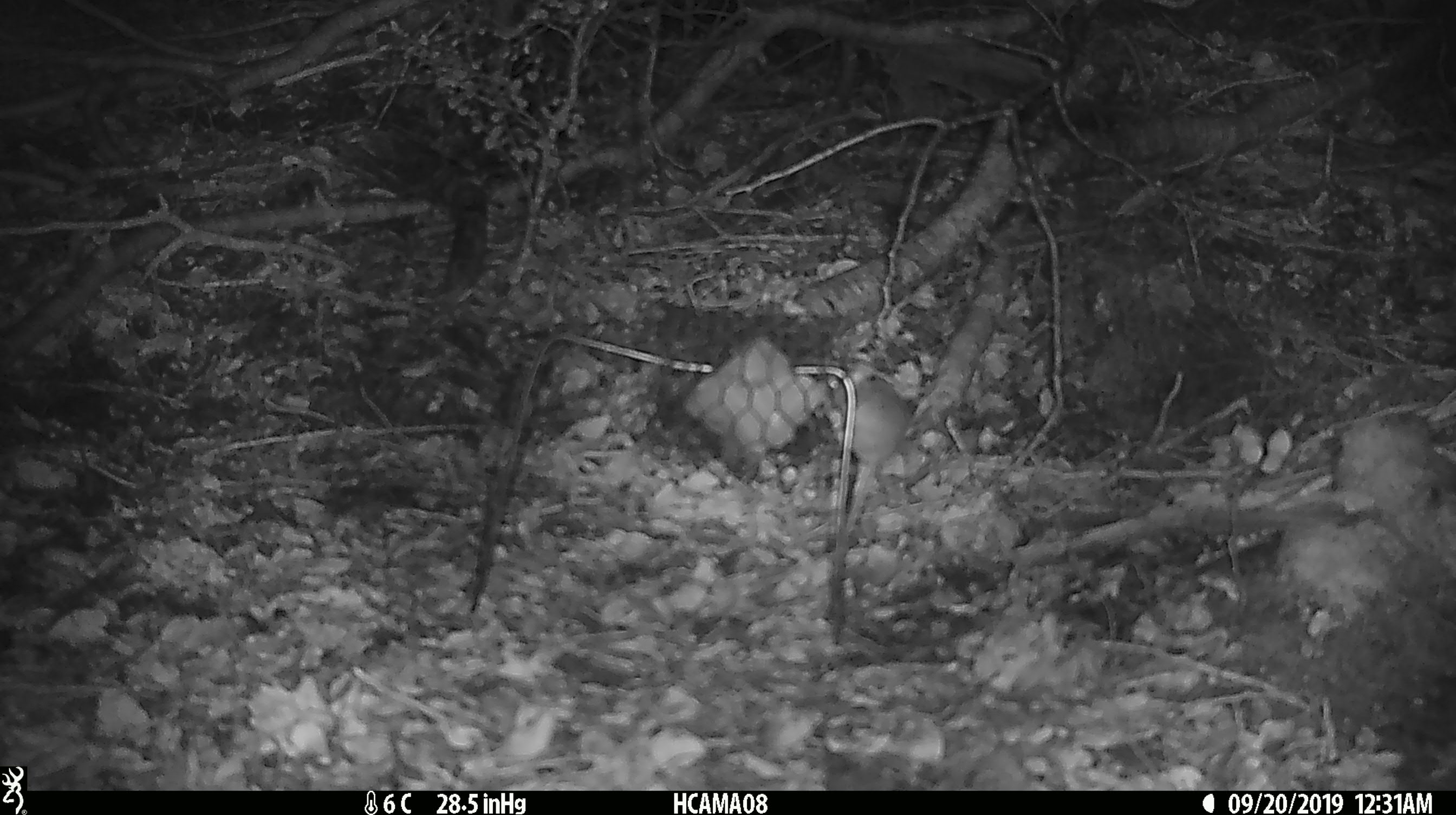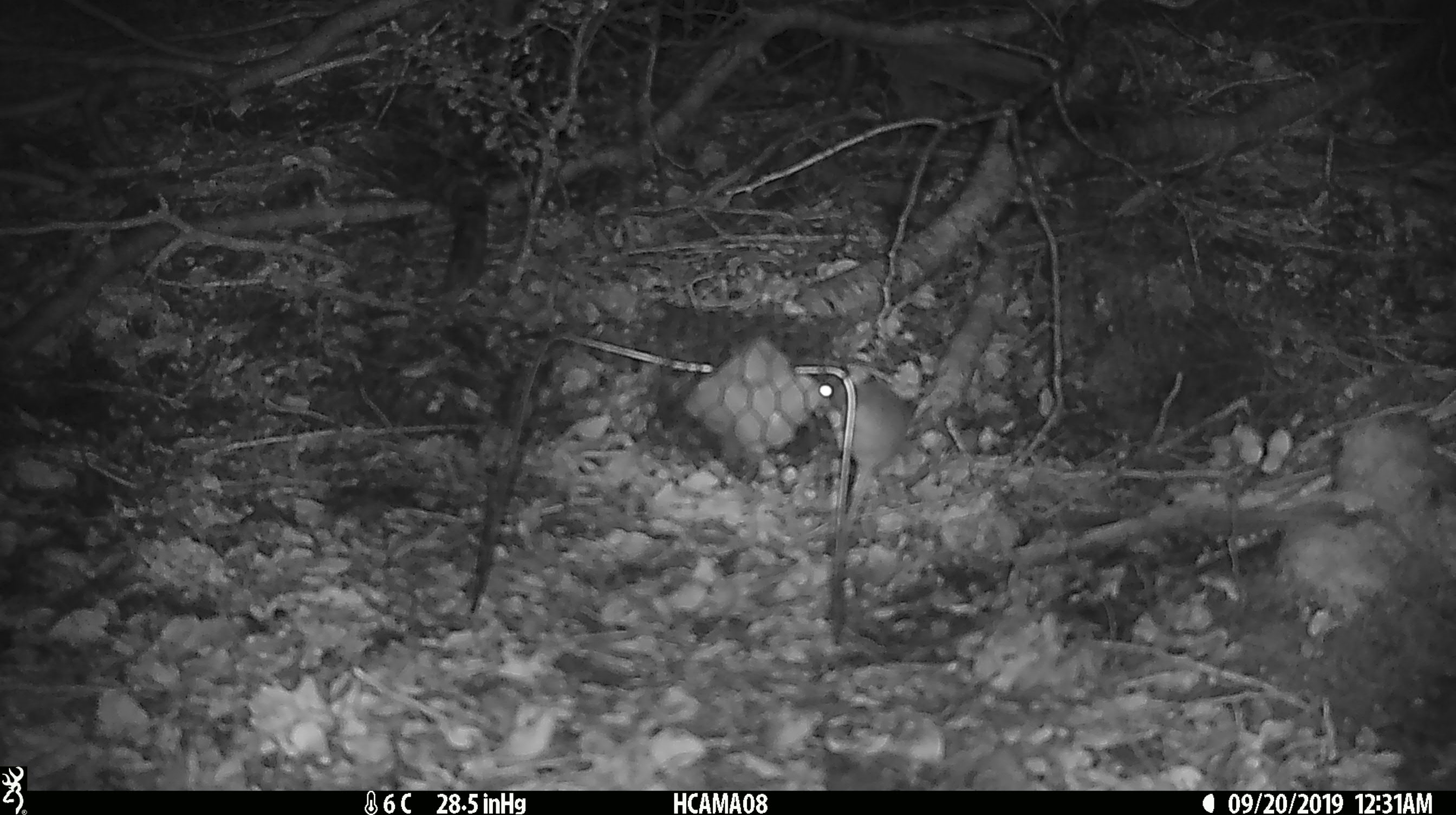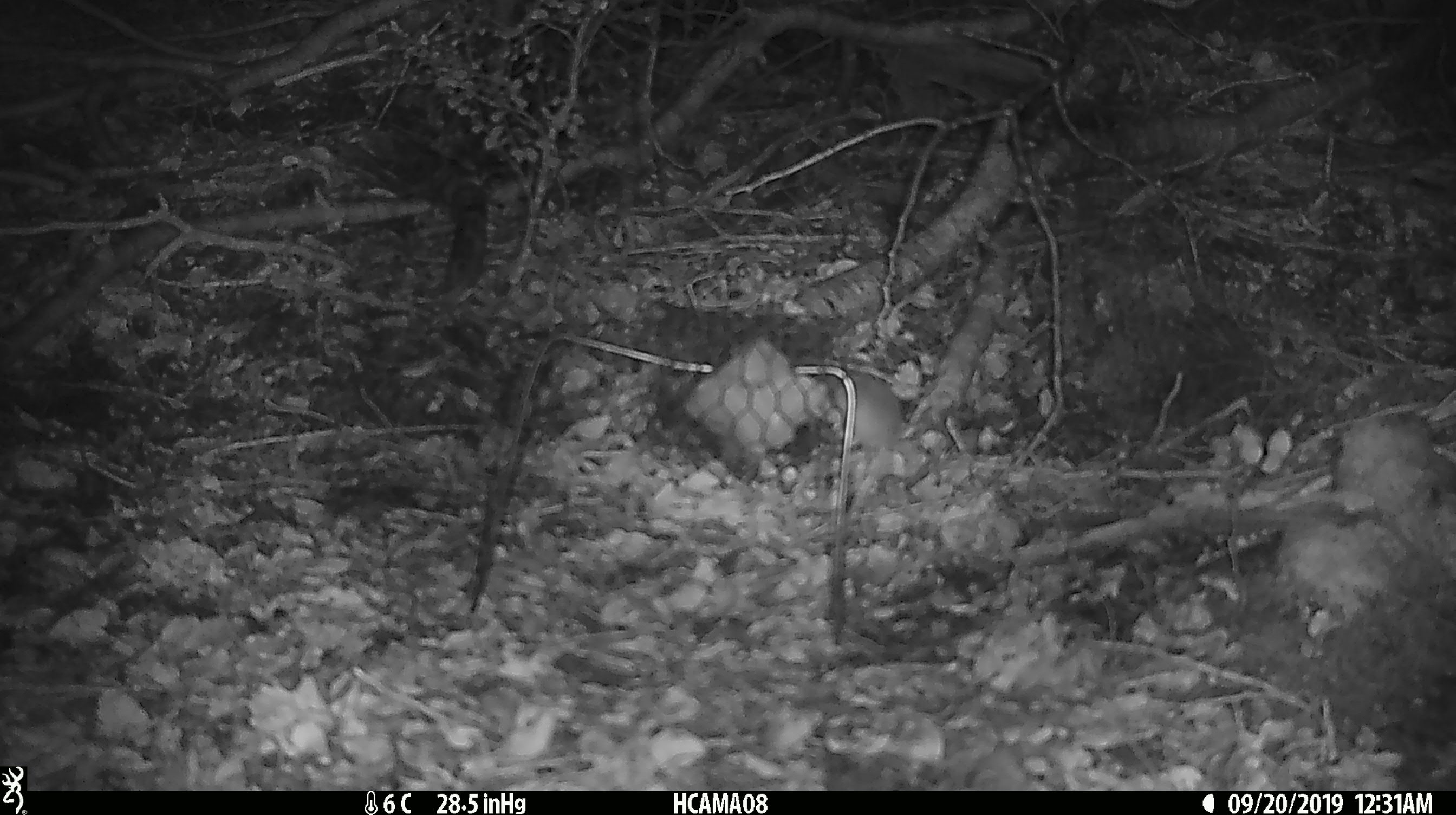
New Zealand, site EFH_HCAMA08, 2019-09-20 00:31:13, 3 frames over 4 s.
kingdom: Animalia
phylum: Chordata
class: Mammalia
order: Rodentia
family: Muridae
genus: Mus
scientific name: Mus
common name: mouse